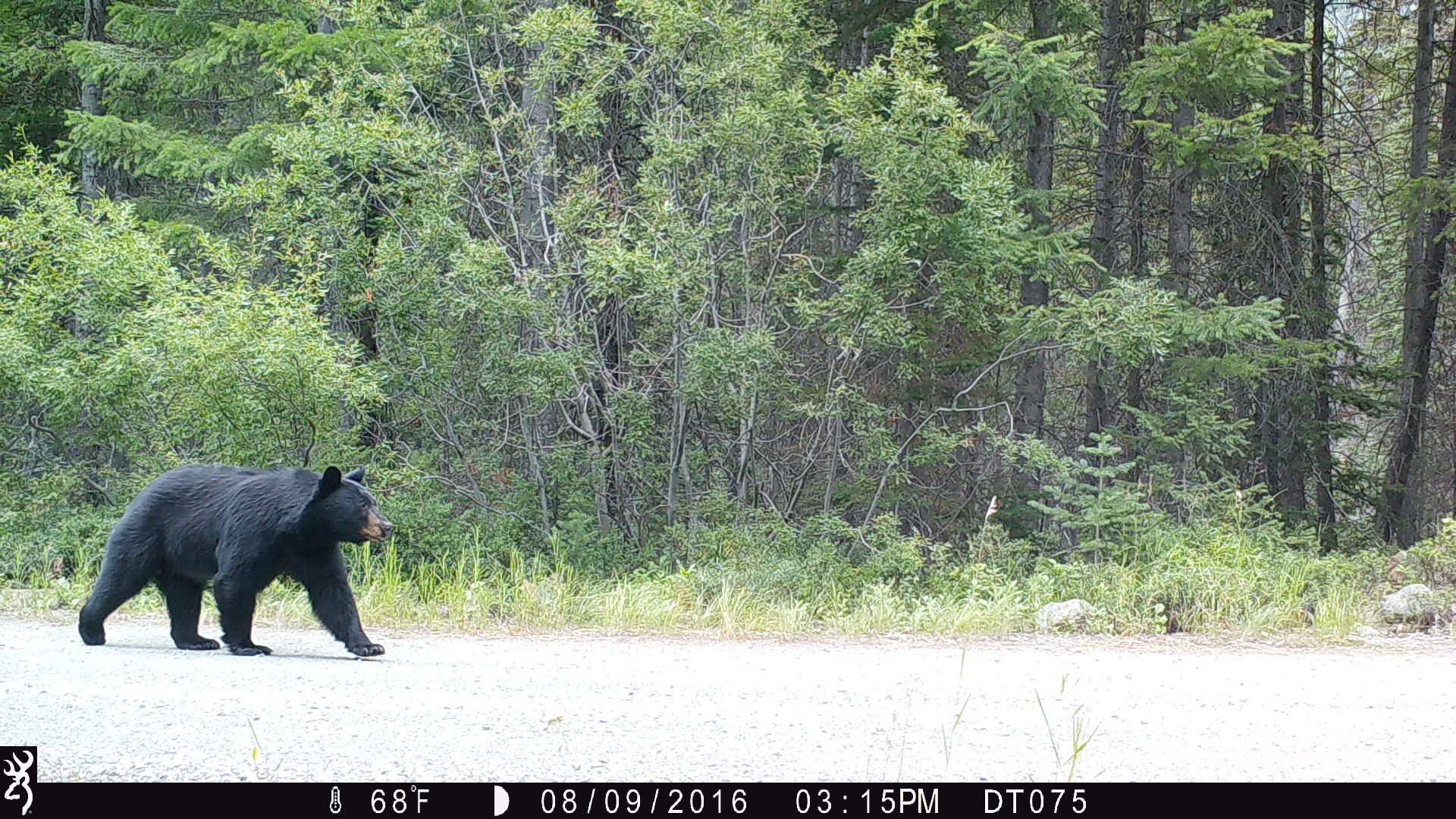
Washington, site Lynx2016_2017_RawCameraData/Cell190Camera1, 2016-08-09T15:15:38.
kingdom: Animalia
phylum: Chordata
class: Mammalia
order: Carnivora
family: Ursidae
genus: Ursus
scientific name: Ursus americanus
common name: american black bear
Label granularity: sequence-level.